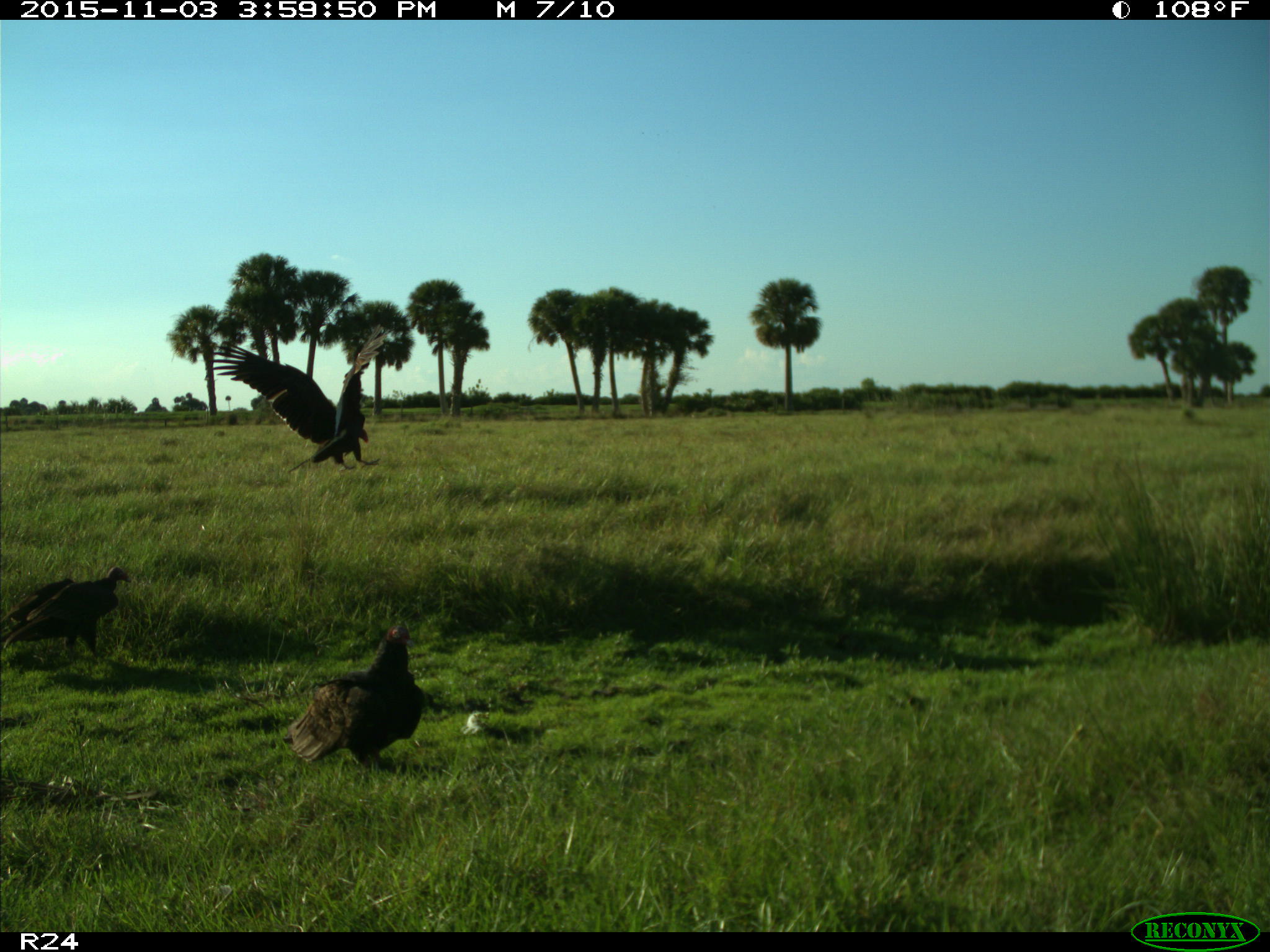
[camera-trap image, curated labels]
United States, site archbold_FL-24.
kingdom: Animalia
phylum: Chordata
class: Aves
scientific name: Aves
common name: birds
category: unidentified bird